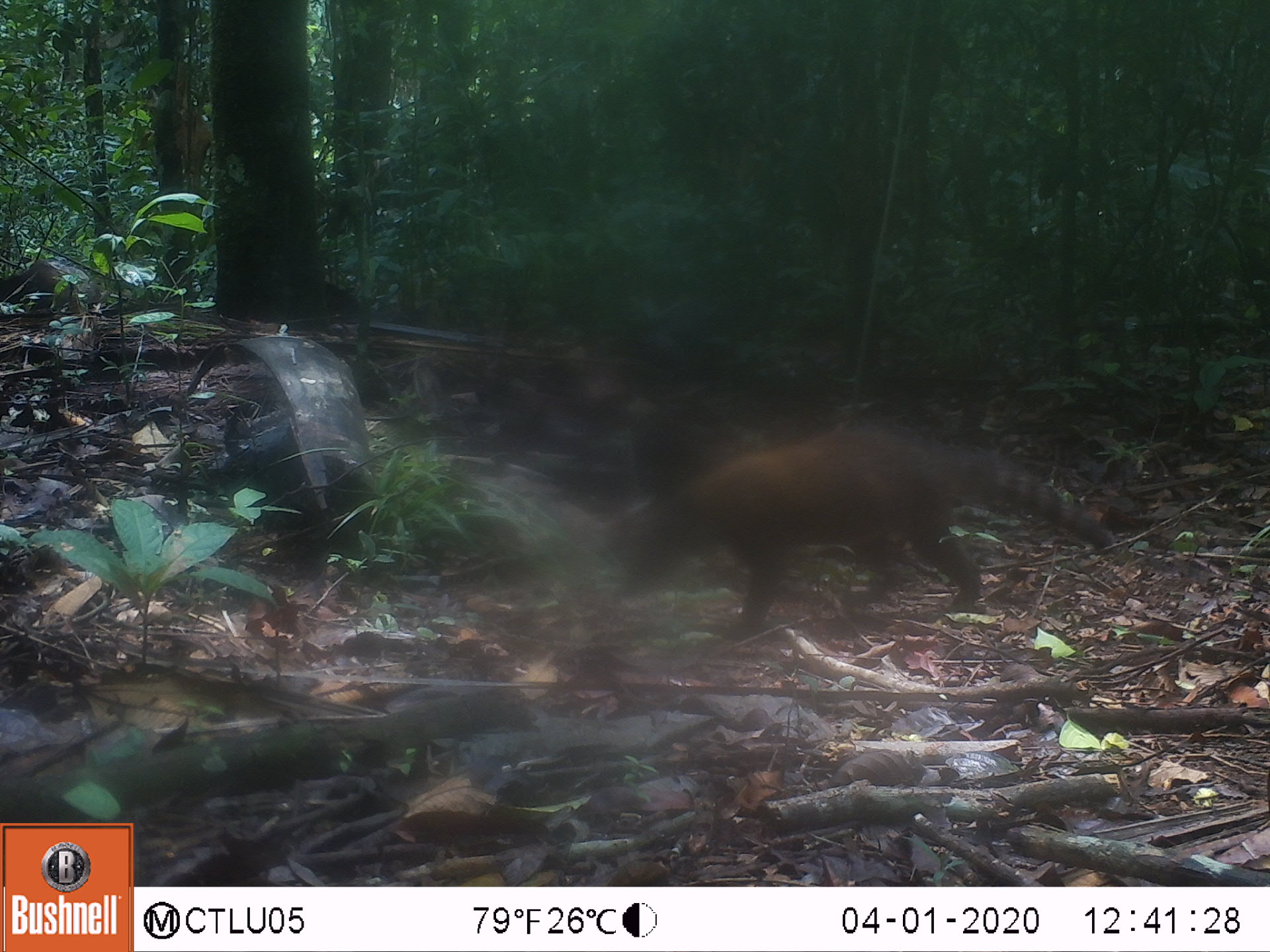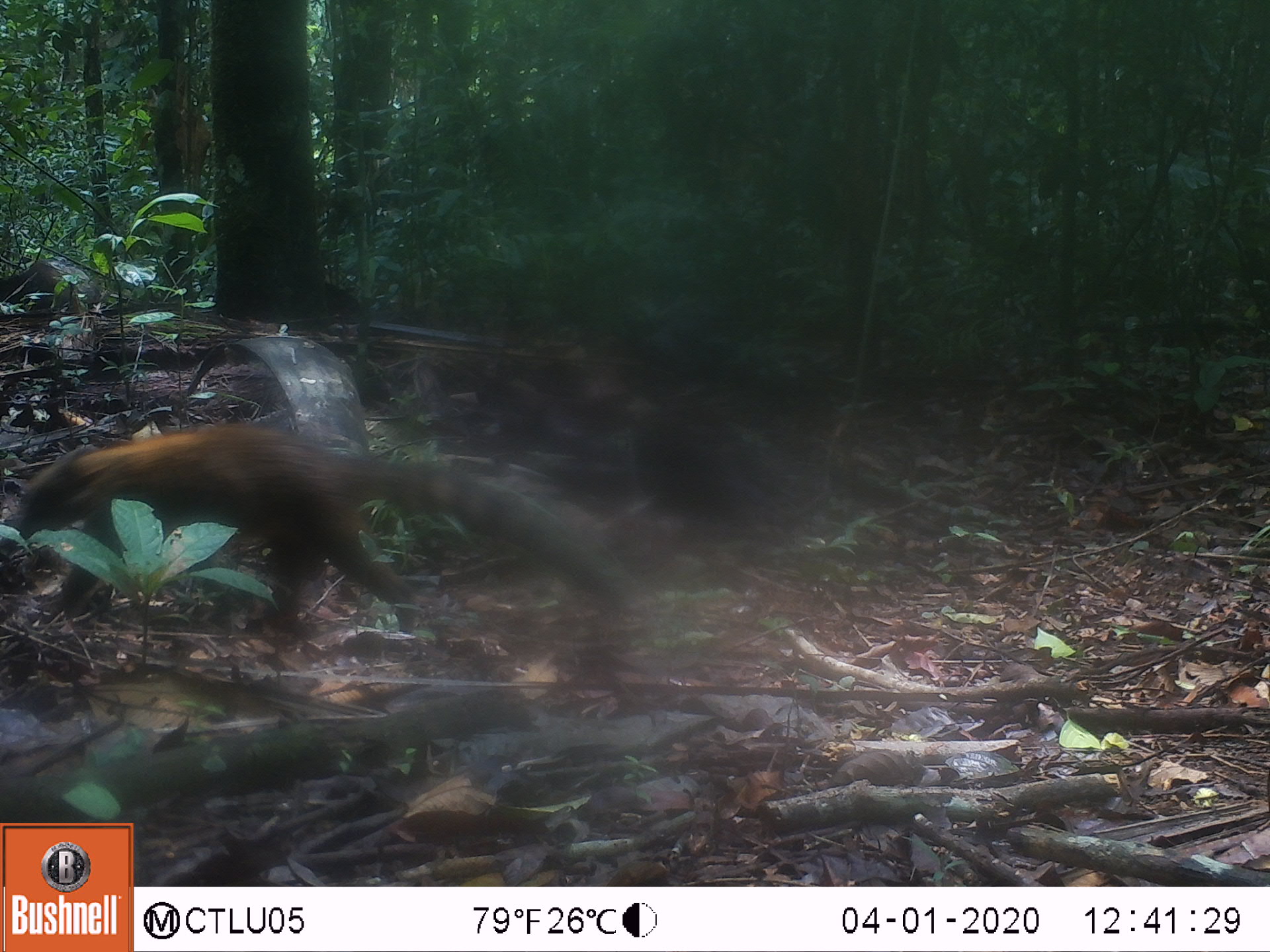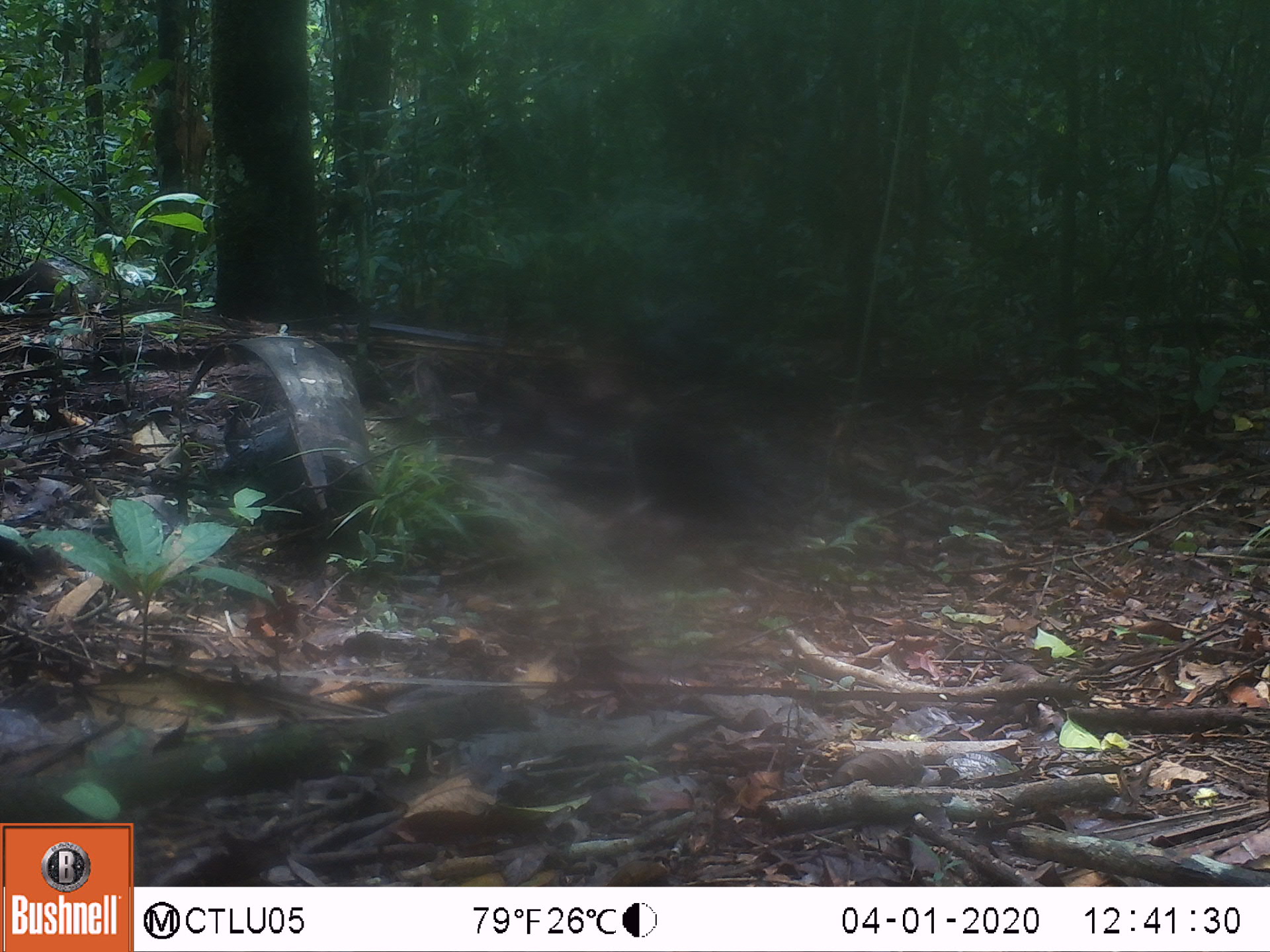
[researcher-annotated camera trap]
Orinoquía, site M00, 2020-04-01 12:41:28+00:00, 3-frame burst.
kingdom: Animalia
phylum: Chordata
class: Mammalia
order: Carnivora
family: Procyonidae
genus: Nasua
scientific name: Nasua nasua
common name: south american coati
South american coati (Nasua nasua).